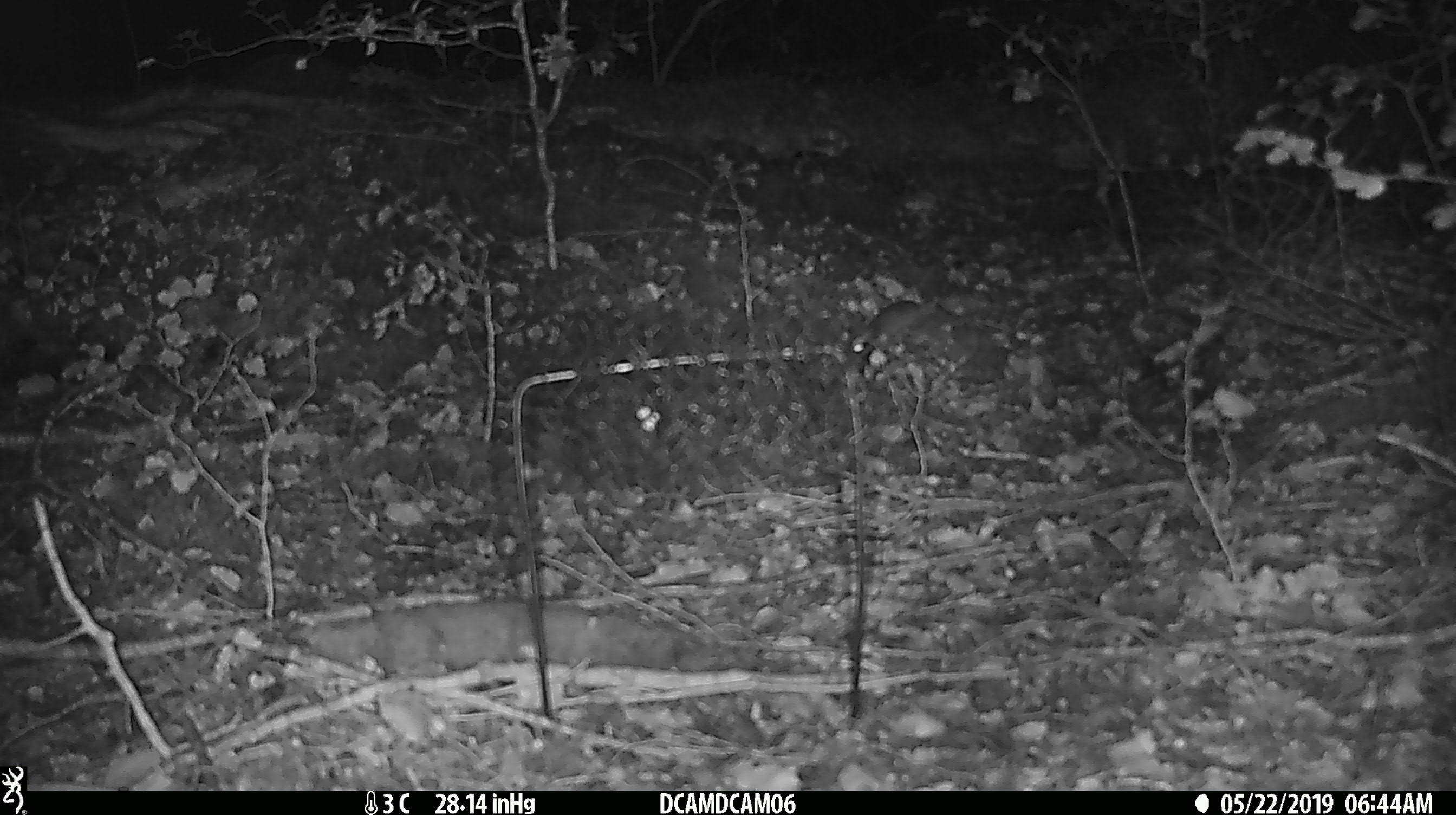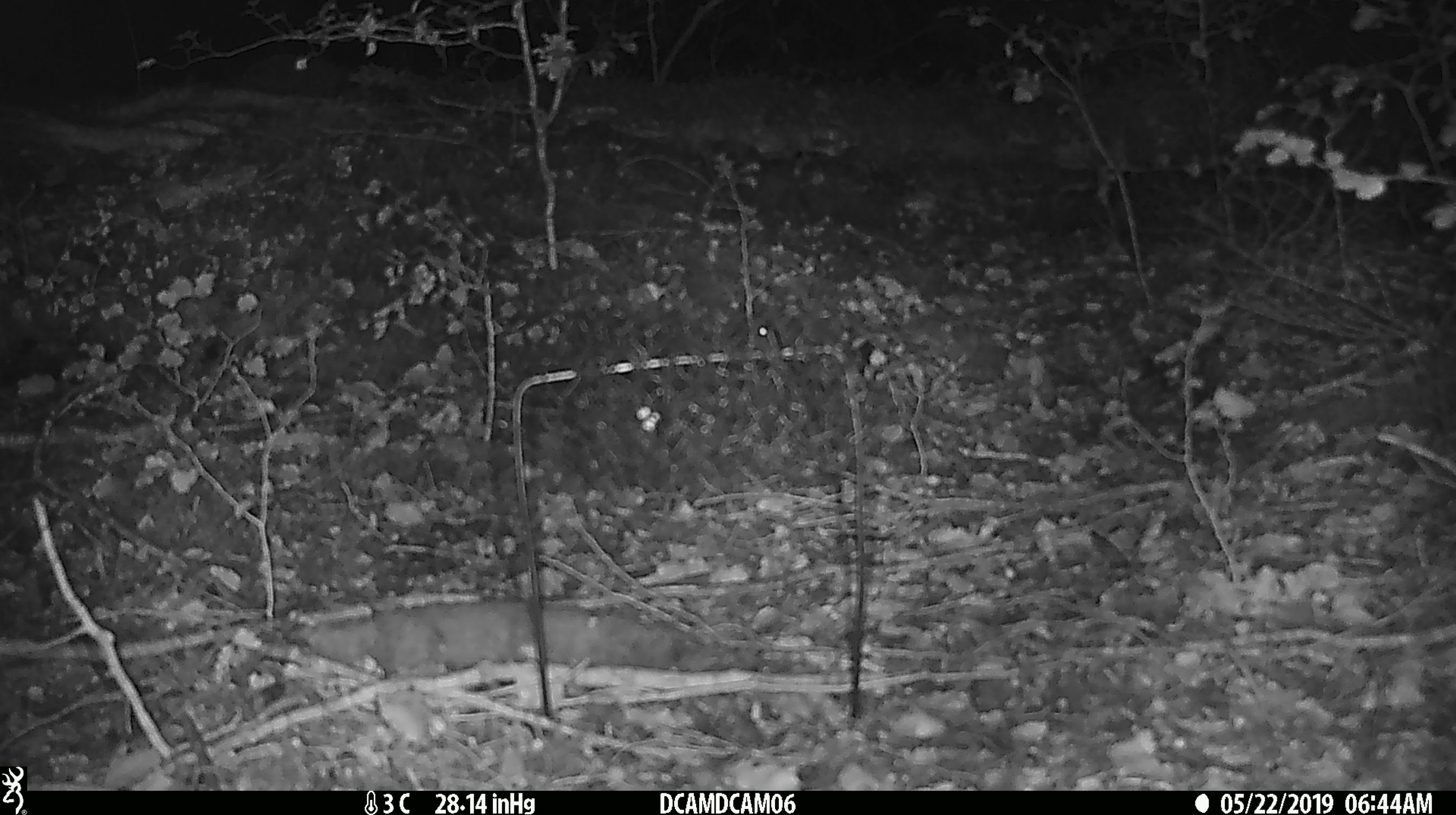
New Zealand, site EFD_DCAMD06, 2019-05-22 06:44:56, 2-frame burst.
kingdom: Animalia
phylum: Chordata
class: Mammalia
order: Rodentia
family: Muridae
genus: Mus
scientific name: Mus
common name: mouse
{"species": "mouse (Mus)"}